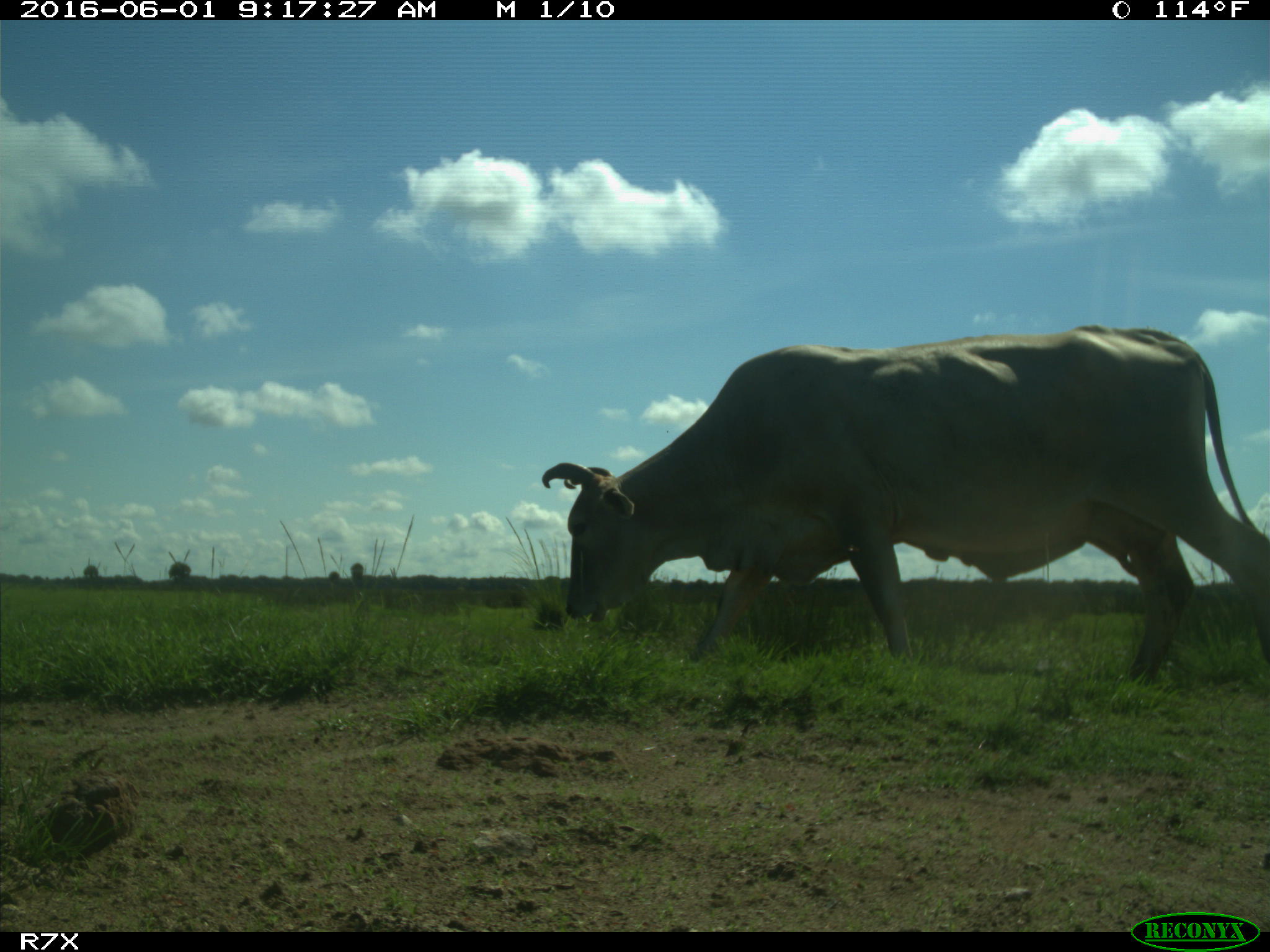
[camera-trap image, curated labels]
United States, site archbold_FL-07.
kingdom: Animalia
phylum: Chordata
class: Mammalia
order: Artiodactyla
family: Bovidae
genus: Bos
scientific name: Bos taurus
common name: domestic cow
Bos taurus (domestic cow).